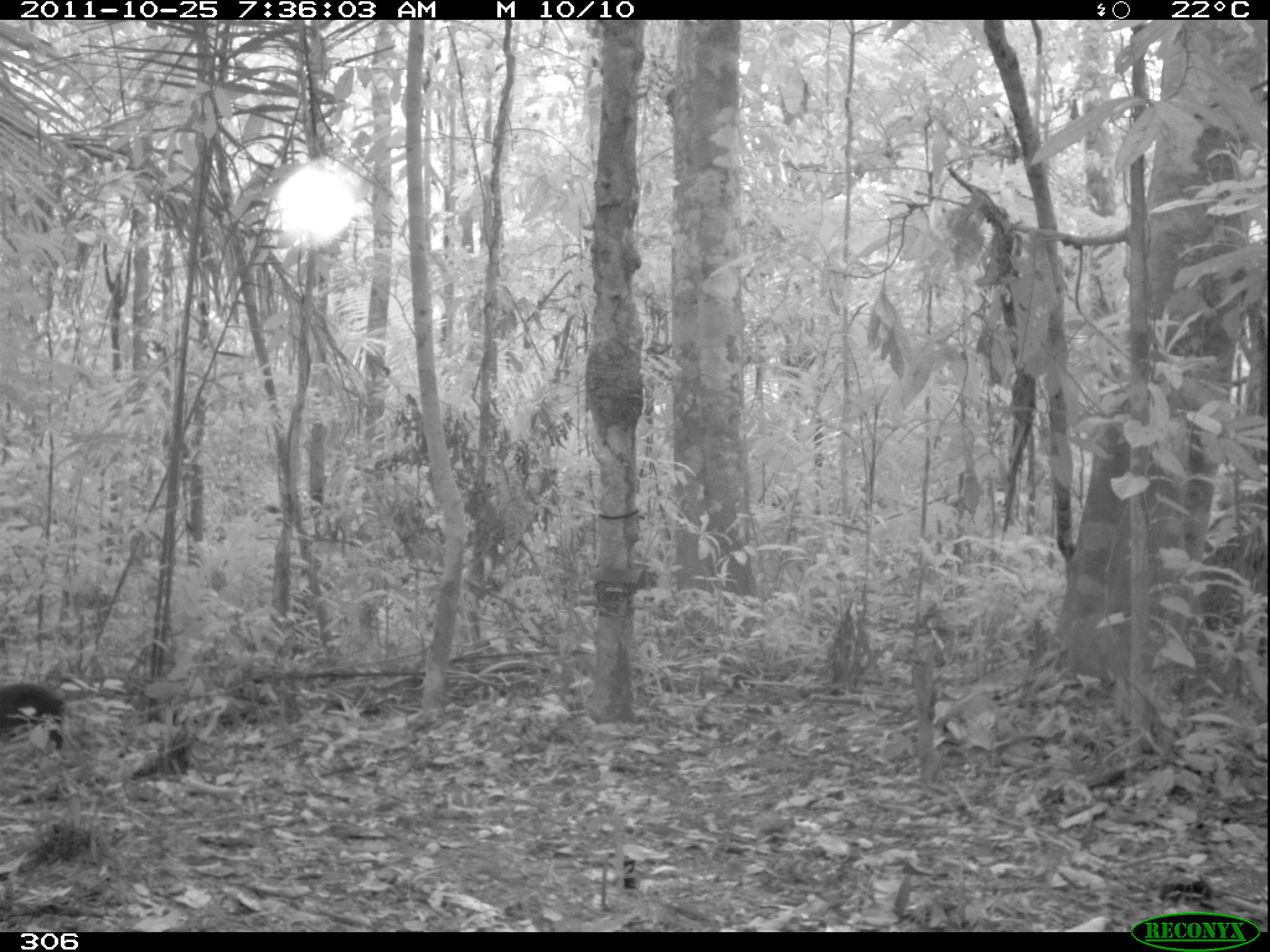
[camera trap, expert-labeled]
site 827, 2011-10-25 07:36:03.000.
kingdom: Animalia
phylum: Chordata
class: Mammalia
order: Rodentia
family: Dasyproctidae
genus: Dasyprocta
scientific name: Dasyprocta punctata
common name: central american agouti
Dasyprocta punctata (central american agouti).